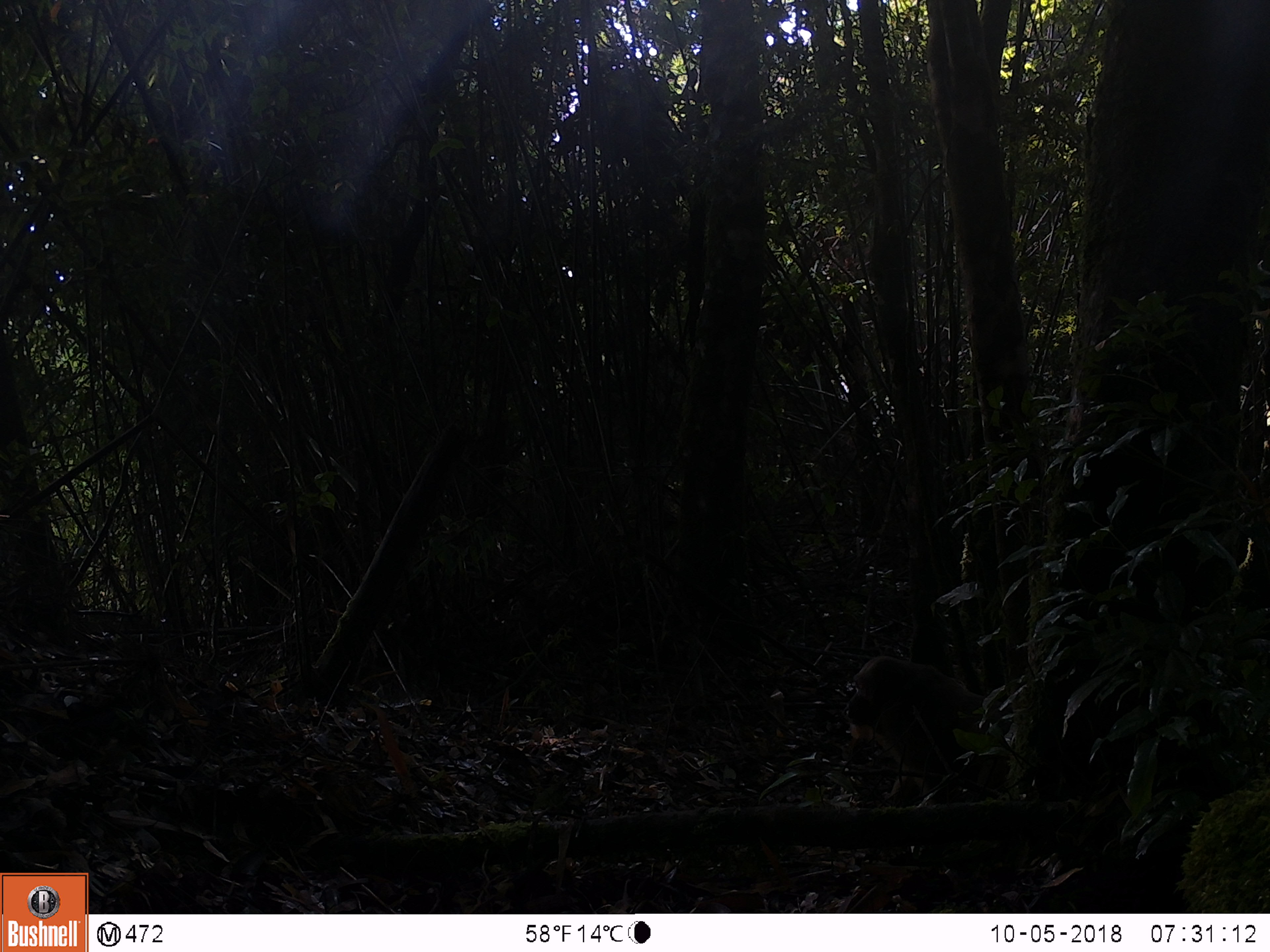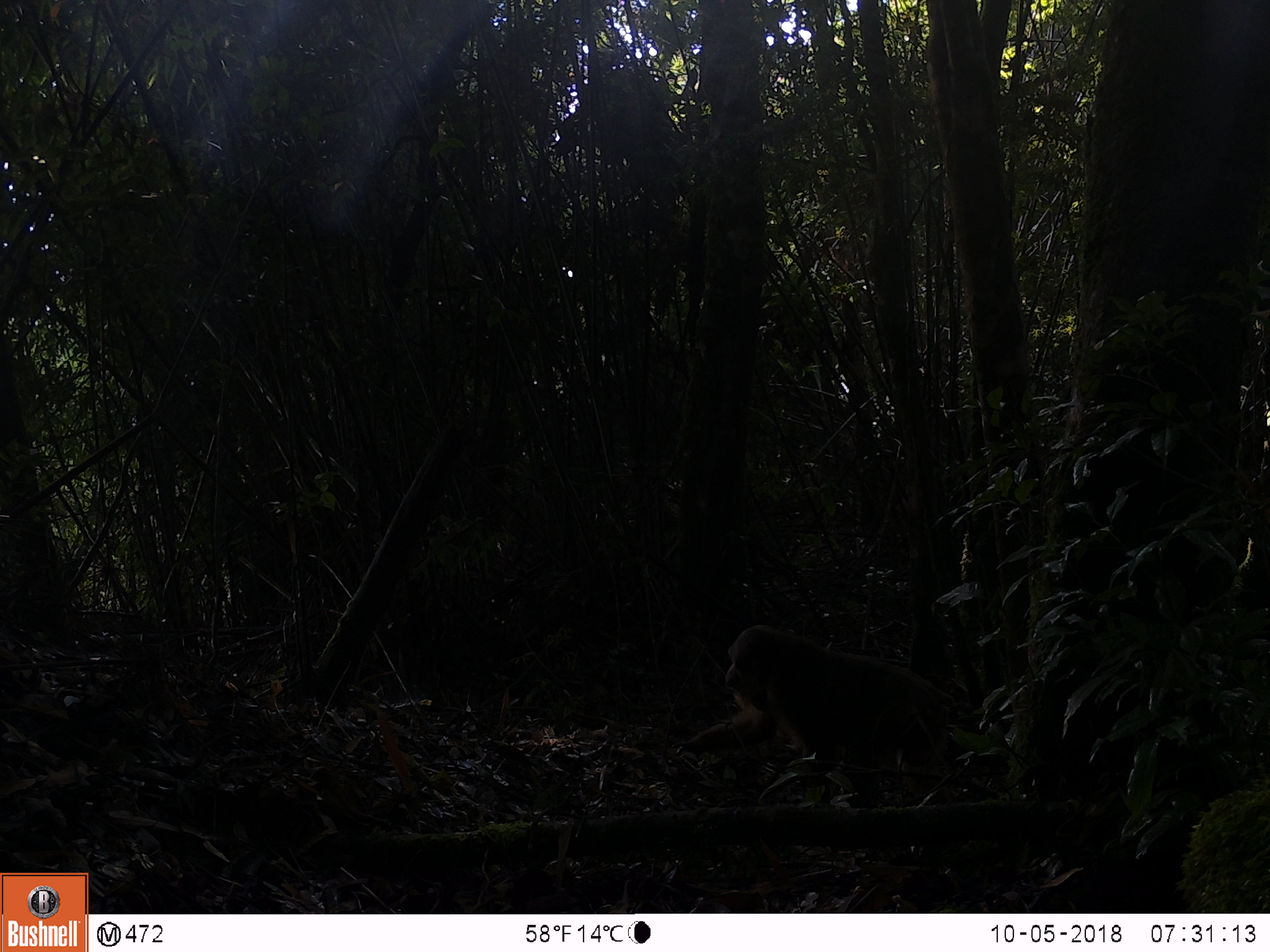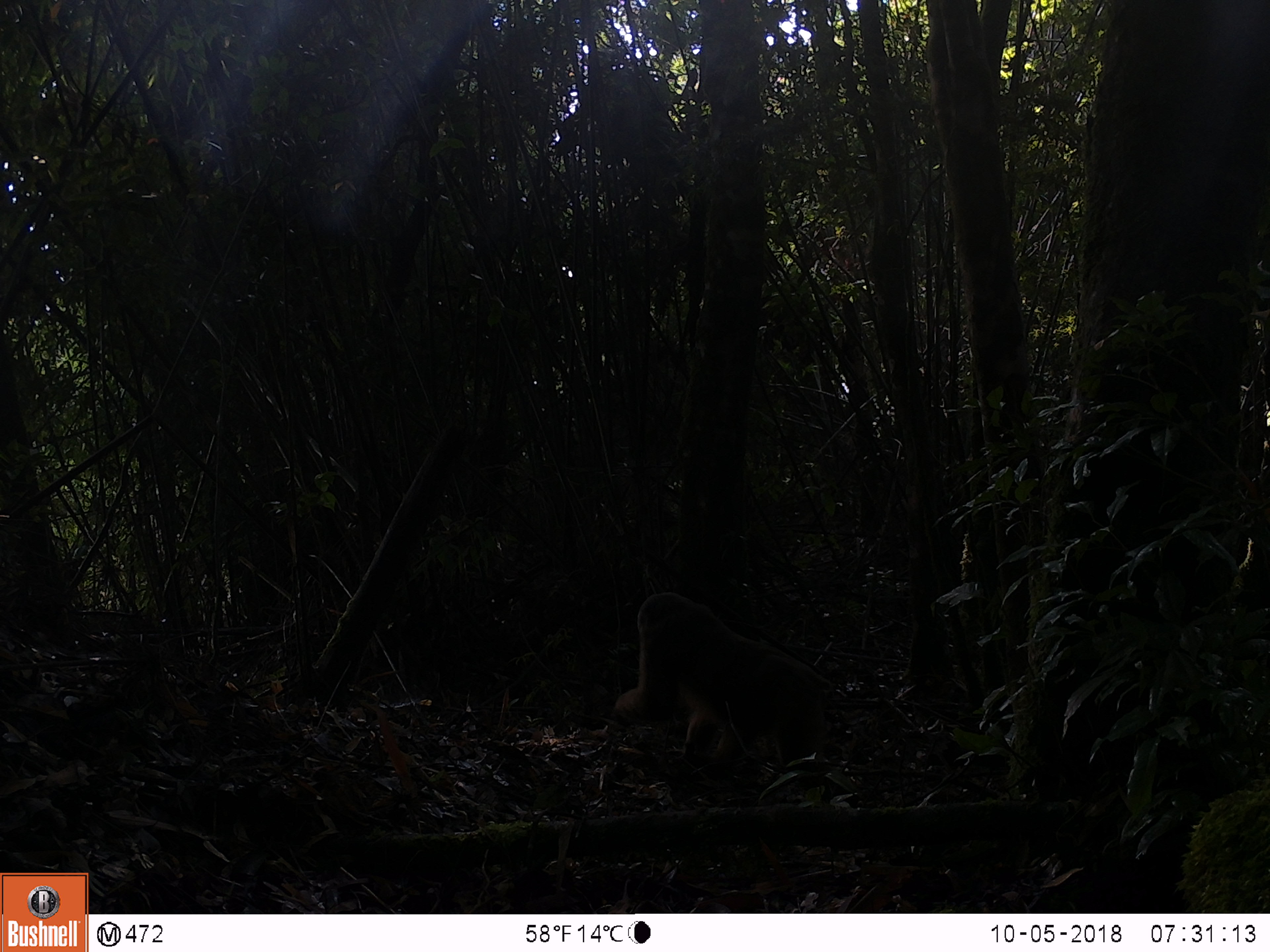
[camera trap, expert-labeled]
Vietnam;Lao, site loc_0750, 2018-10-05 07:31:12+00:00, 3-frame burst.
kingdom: Animalia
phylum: Chordata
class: Mammalia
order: Primates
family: Cercopithecidae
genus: Macaca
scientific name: Macaca arctoides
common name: stump-tailed macaque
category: stump tailed macaque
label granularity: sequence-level